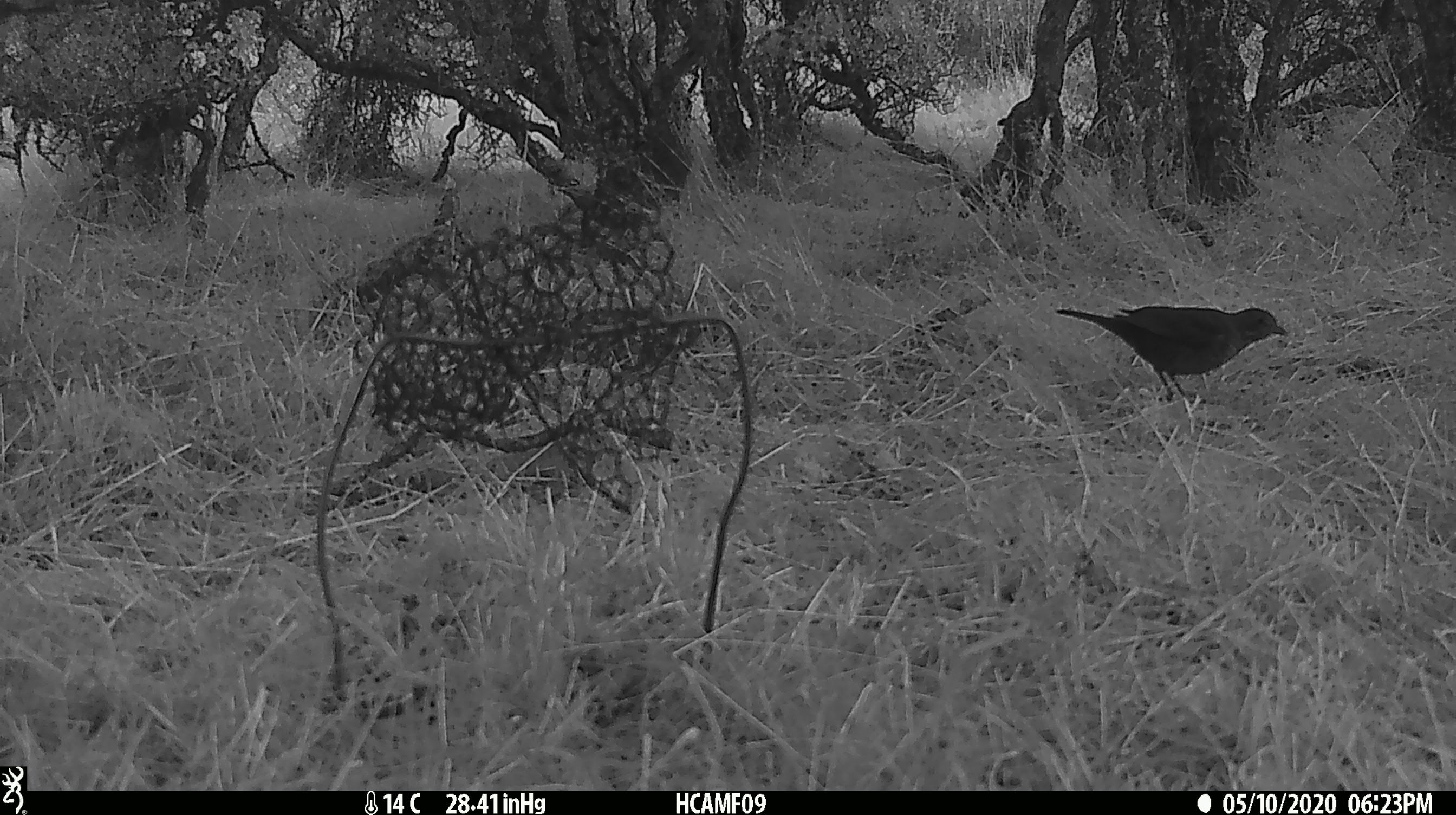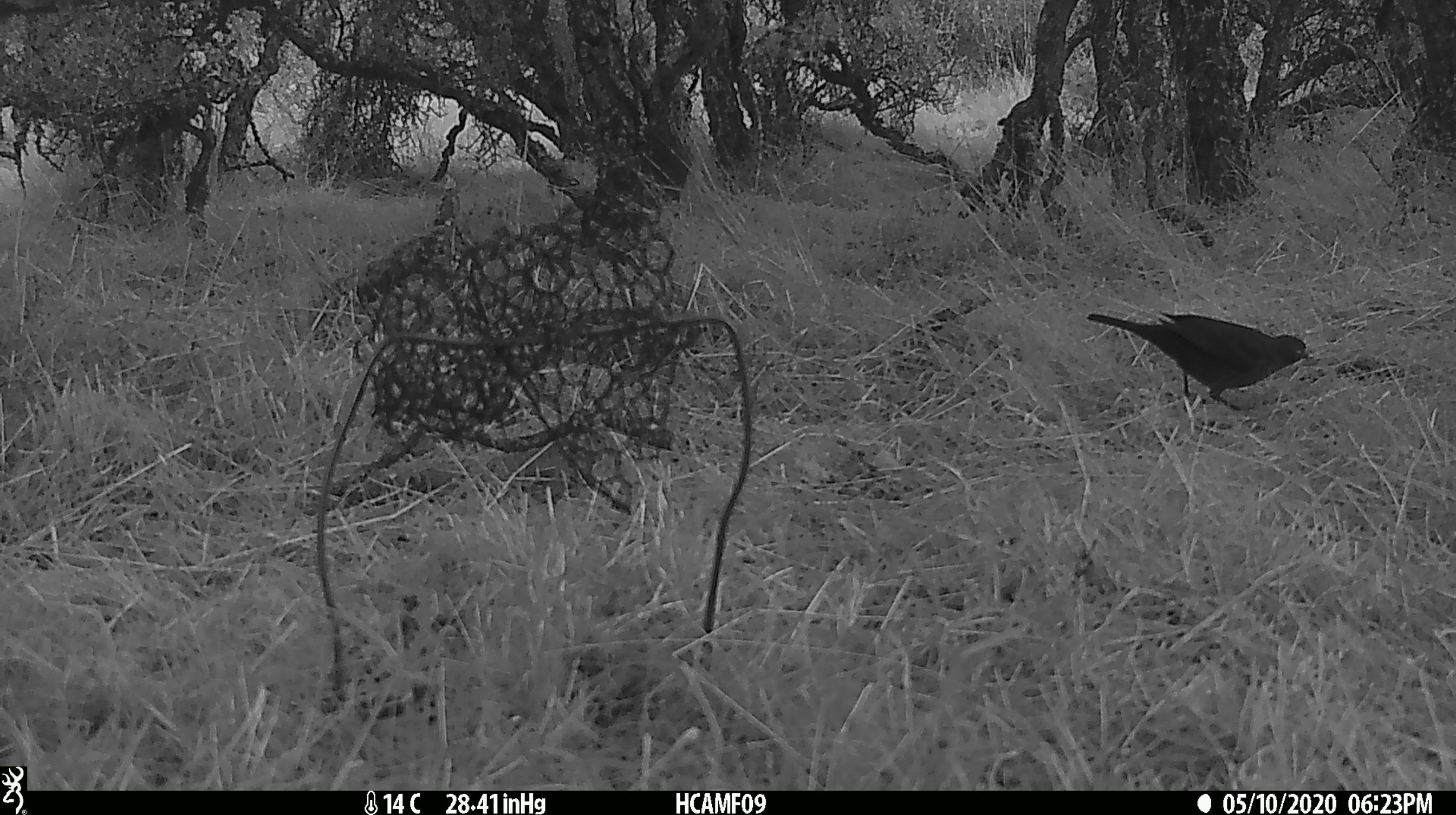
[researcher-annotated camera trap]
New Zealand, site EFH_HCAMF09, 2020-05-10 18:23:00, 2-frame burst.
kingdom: Animalia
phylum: Chordata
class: Aves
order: Passeriformes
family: Turdidae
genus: Turdus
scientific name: Turdus merula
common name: eurasian blackbird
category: blackbird